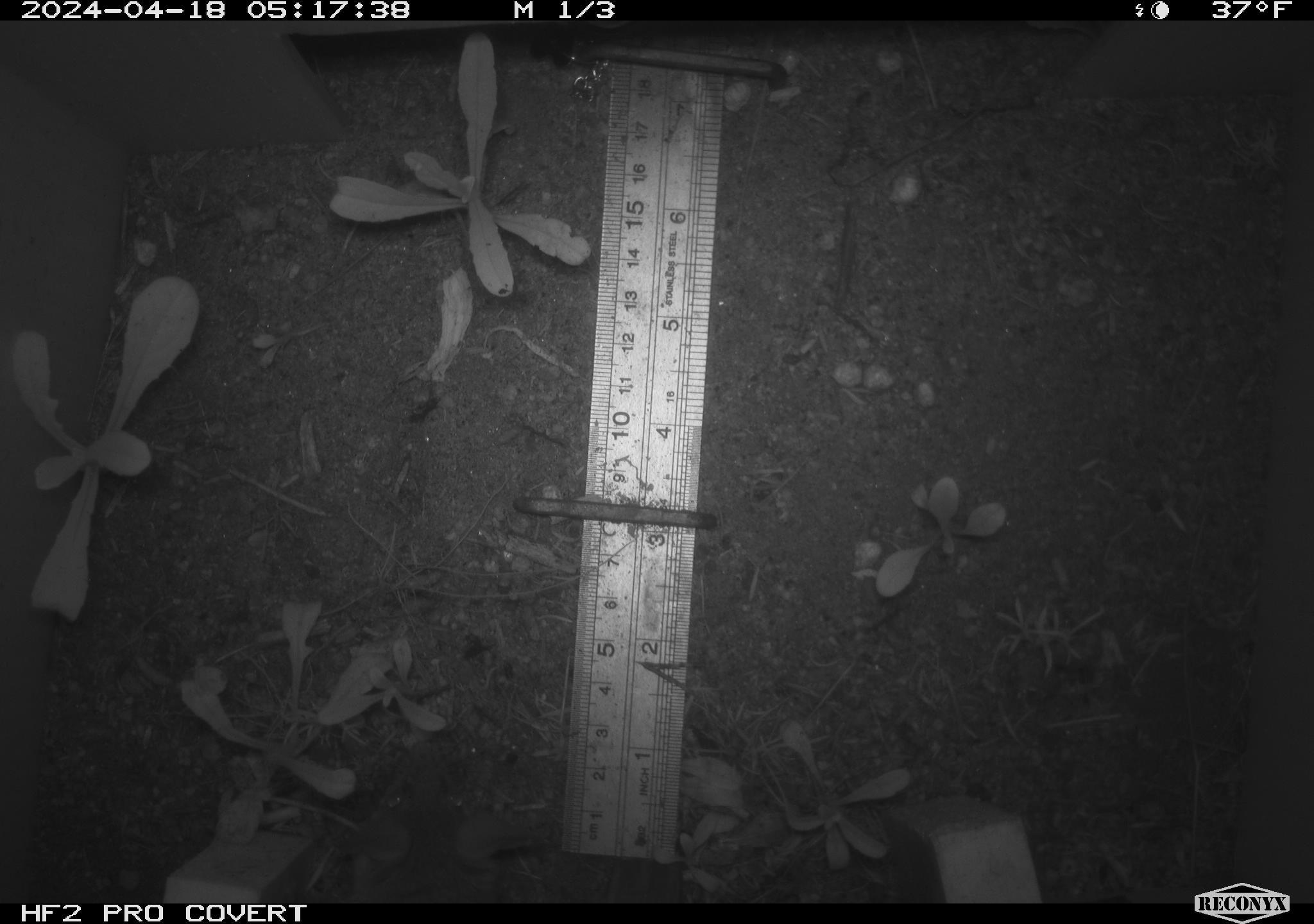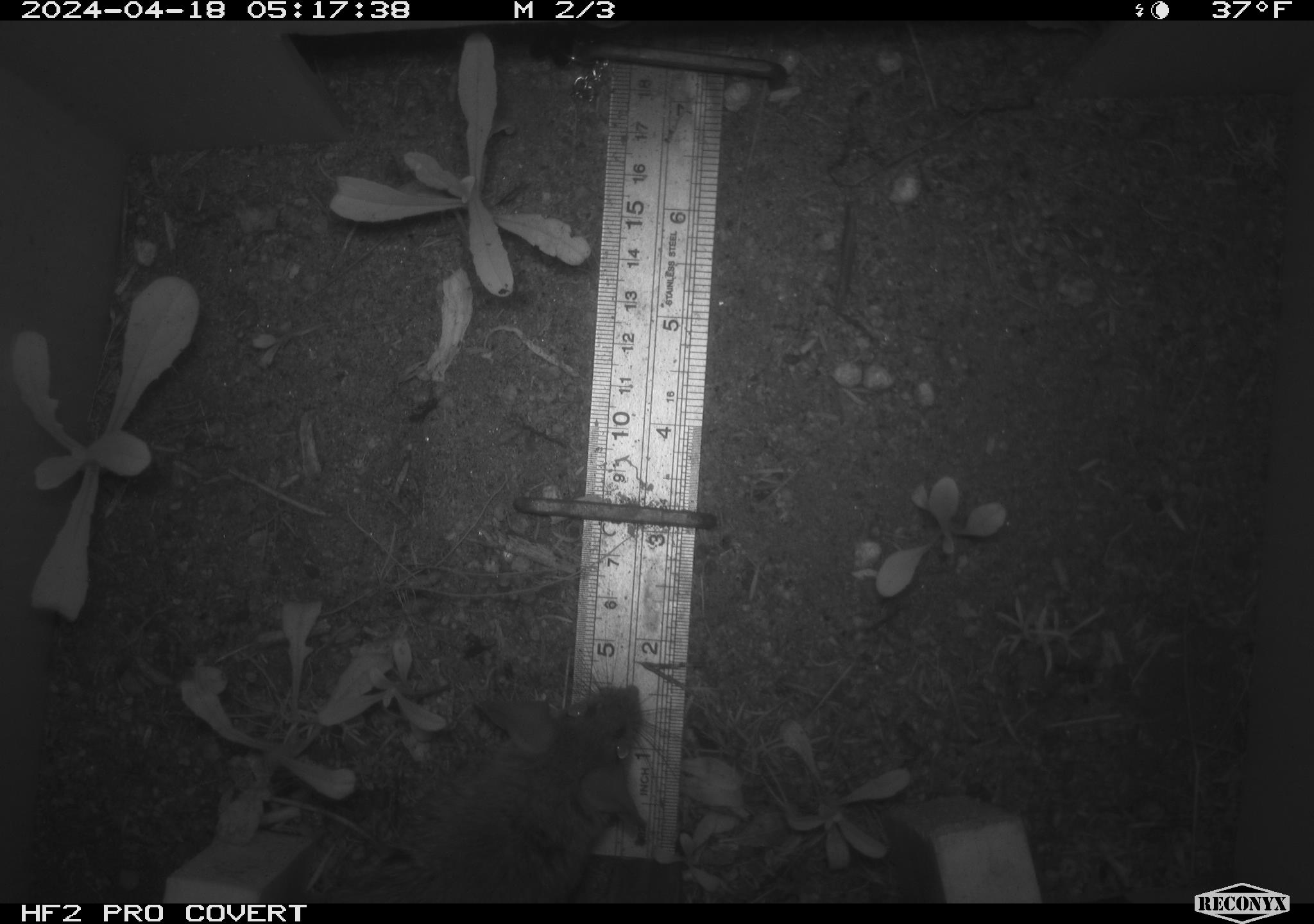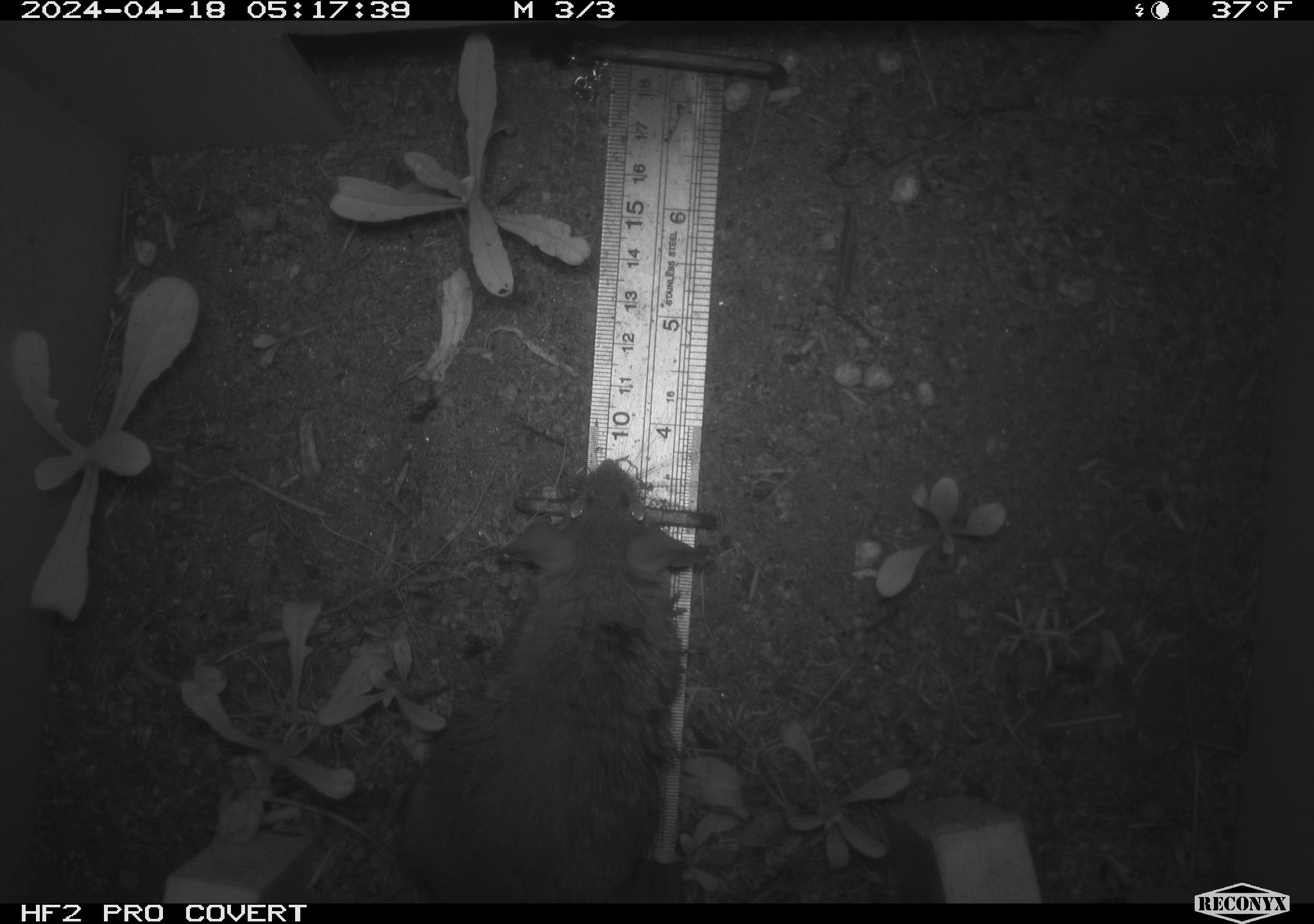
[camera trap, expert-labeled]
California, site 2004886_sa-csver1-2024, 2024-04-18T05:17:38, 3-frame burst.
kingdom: Animalia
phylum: Chordata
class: Mammalia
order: Rodentia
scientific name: Rodentia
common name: rodent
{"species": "rodent (Rodentia)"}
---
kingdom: Animalia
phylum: Chordata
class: Mammalia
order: Rodentia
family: Cricetidae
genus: Neotoma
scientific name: Neotoma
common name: pack rat or woodrat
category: neotoma species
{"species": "neotoma species (pack rat or woodrat) (Neotoma)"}